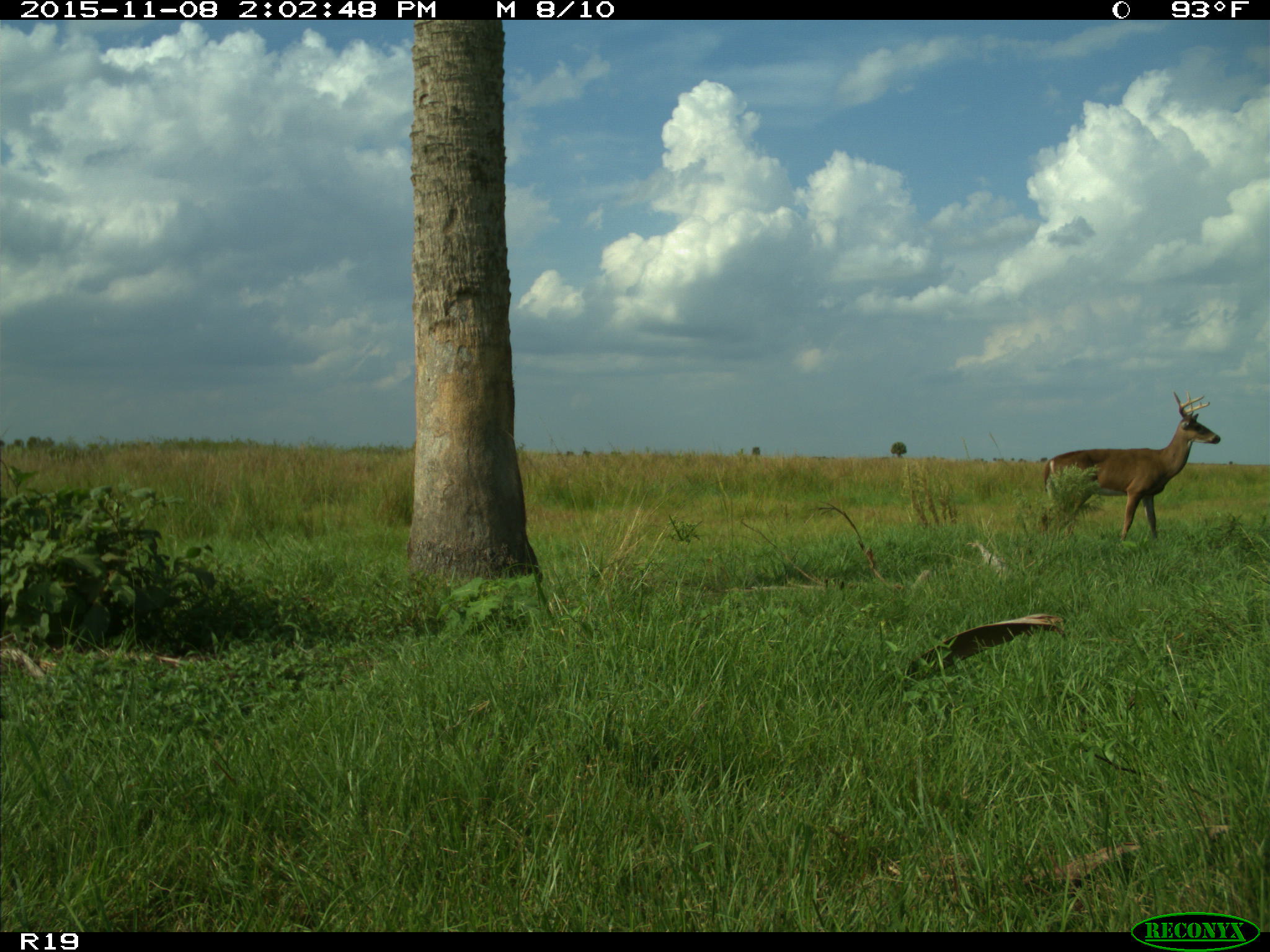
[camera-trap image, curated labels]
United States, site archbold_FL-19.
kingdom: Animalia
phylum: Chordata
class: Mammalia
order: Artiodactyla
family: Cervidae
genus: Odocoileus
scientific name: Odocoileus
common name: deer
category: unidentified deer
Unidentified deer (deer) (Odocoileus).